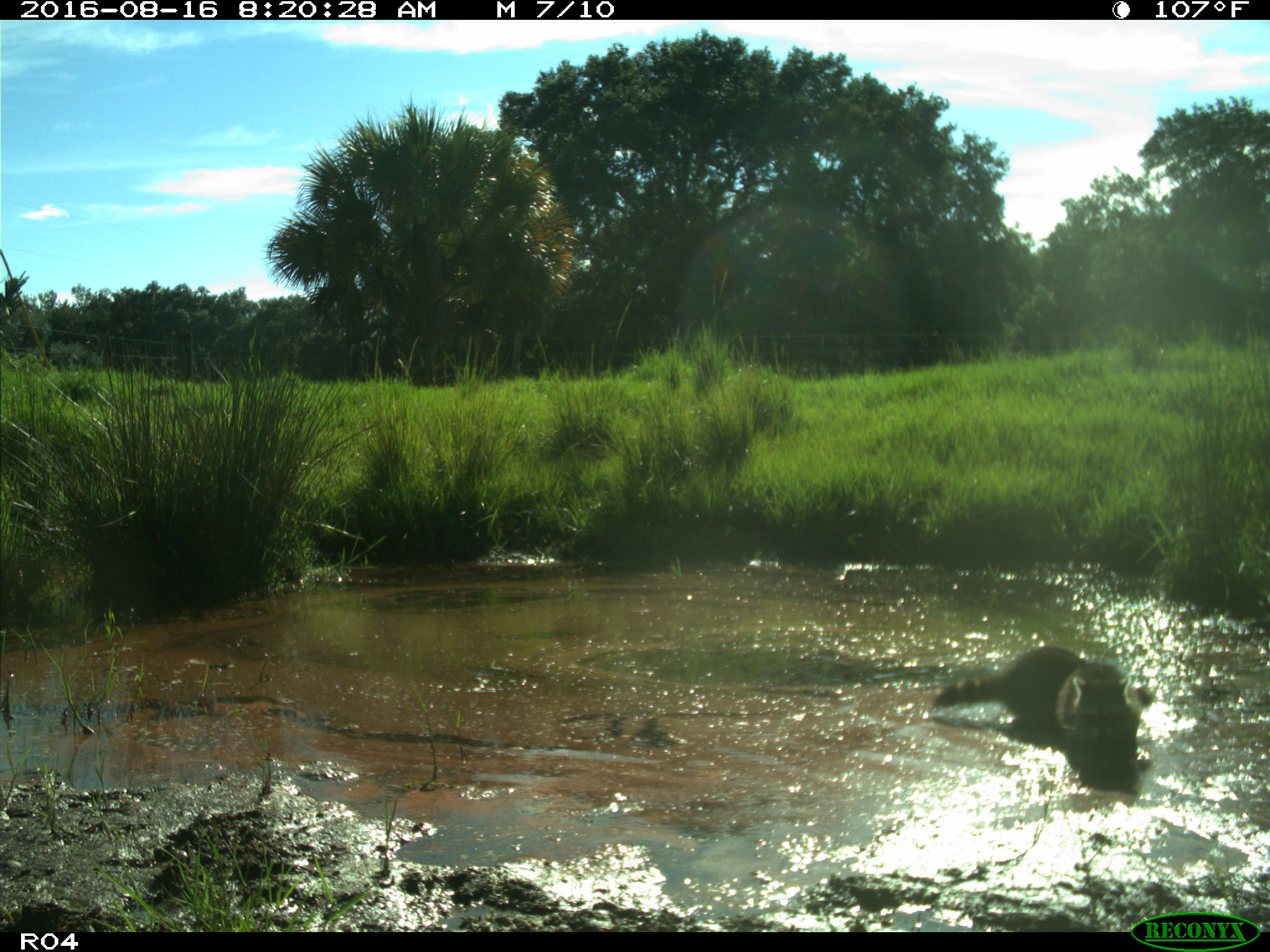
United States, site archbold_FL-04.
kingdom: Animalia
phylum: Chordata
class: Mammalia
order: Carnivora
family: Procyonidae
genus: Procyon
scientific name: Procyon lotor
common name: common raccoon